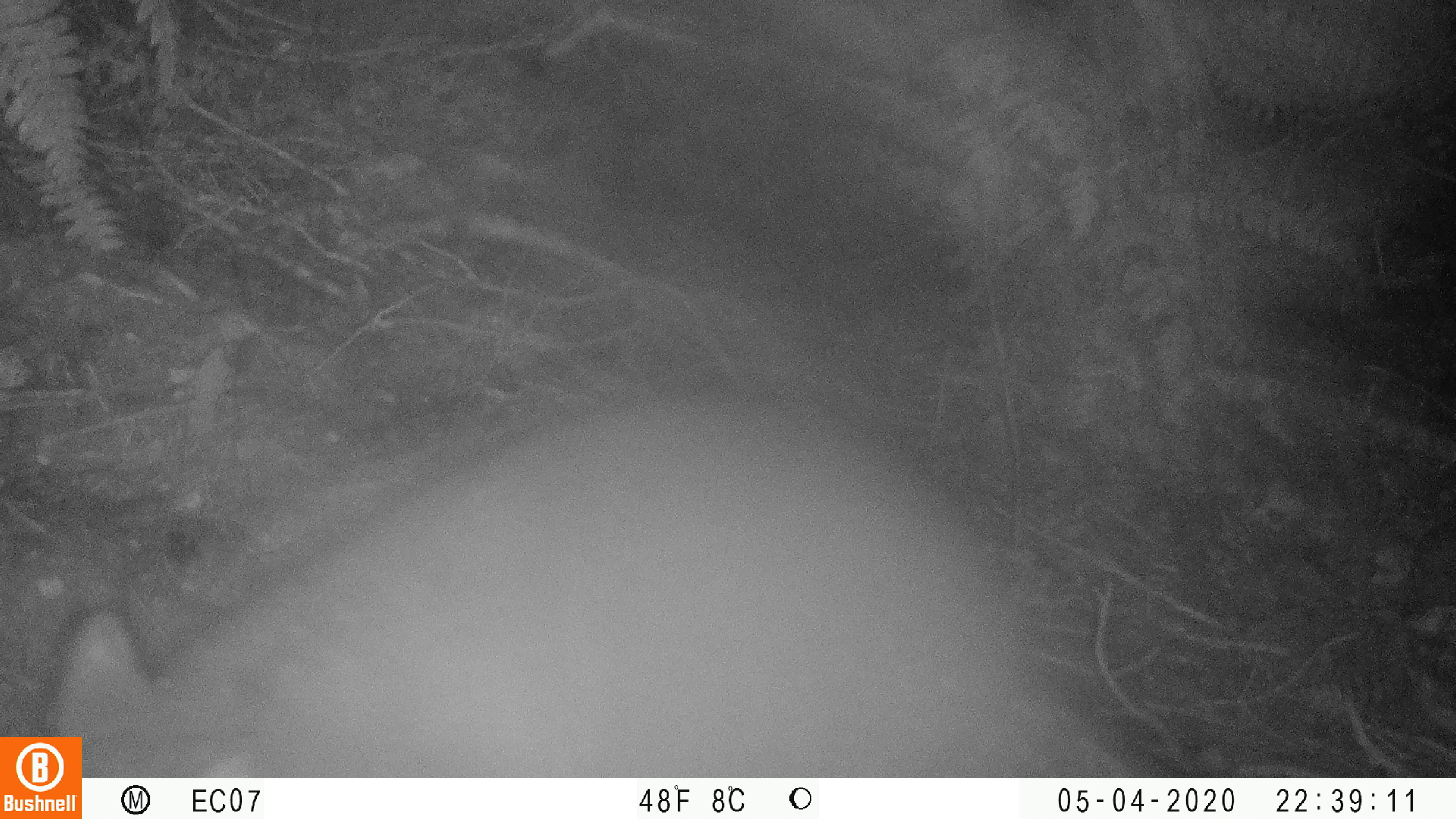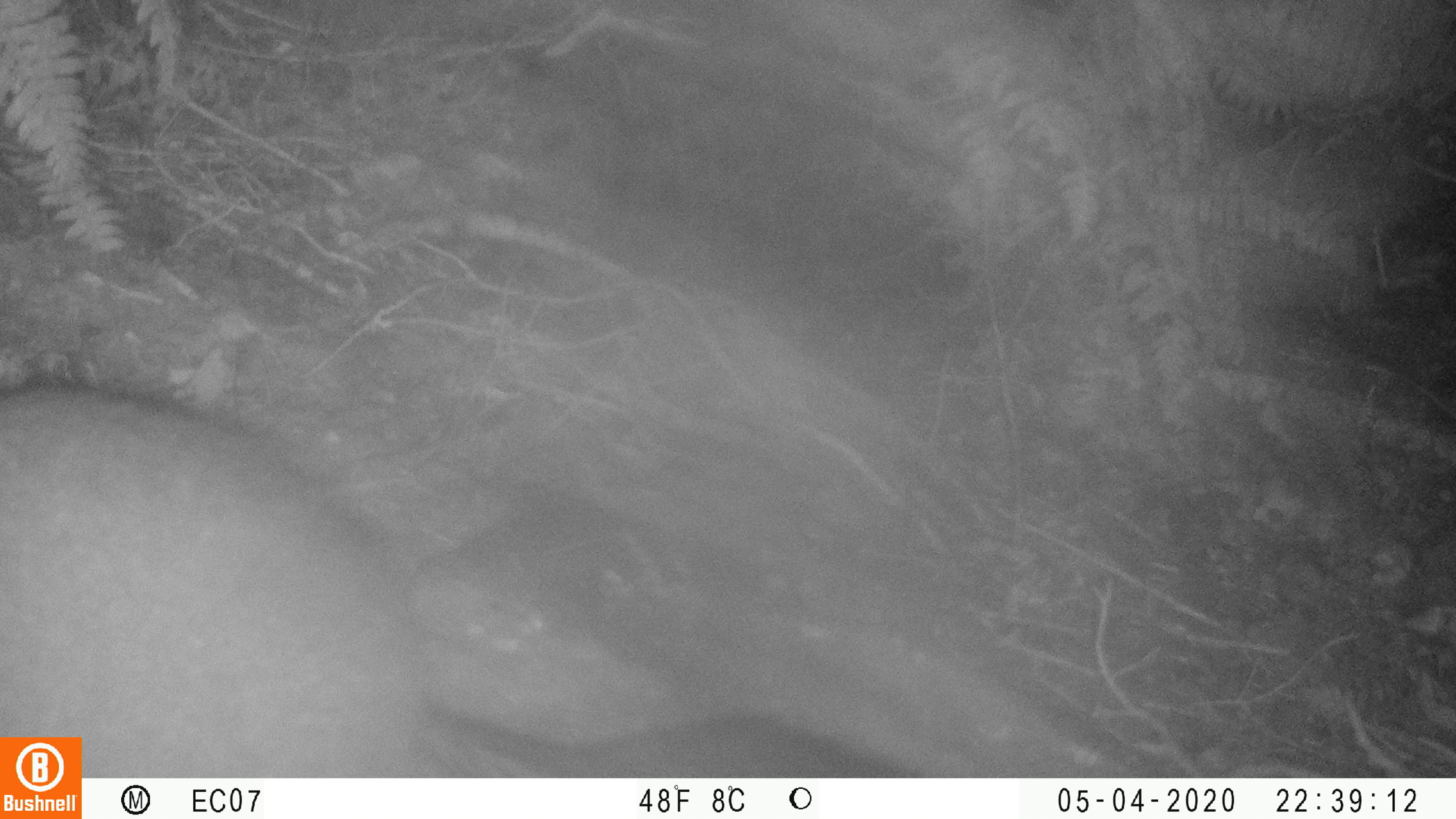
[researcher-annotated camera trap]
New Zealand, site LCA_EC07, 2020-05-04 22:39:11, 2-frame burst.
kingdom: Animalia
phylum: Chordata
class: Mammalia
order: Diprotodontia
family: Phalangeridae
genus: Trichosurus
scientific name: Trichosurus vulpecula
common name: common brushtail possum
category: possum